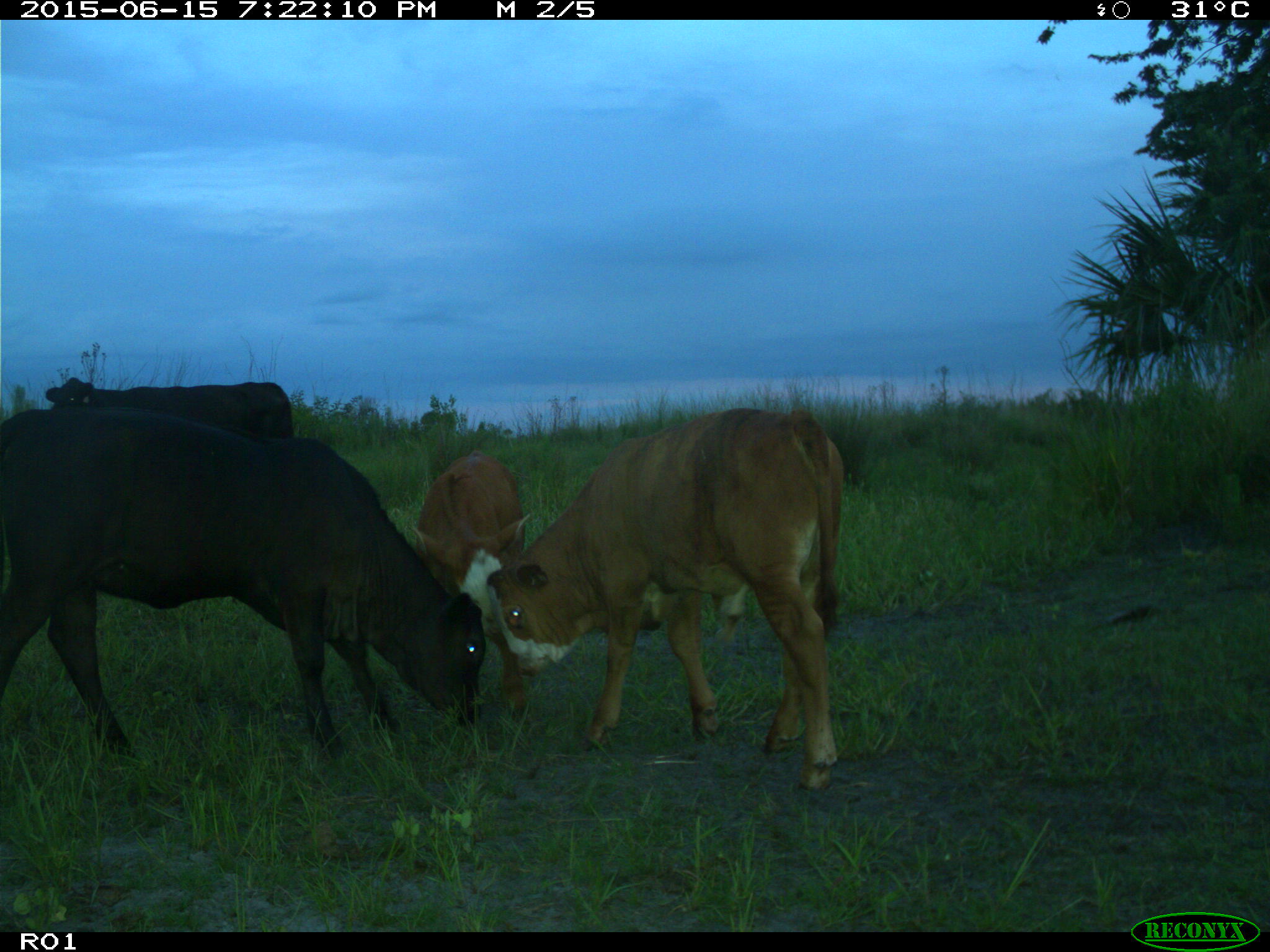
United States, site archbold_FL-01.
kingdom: Animalia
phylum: Chordata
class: Mammalia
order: Artiodactyla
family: Bovidae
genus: Bos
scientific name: Bos taurus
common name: domestic cow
Bos taurus (domestic cow).